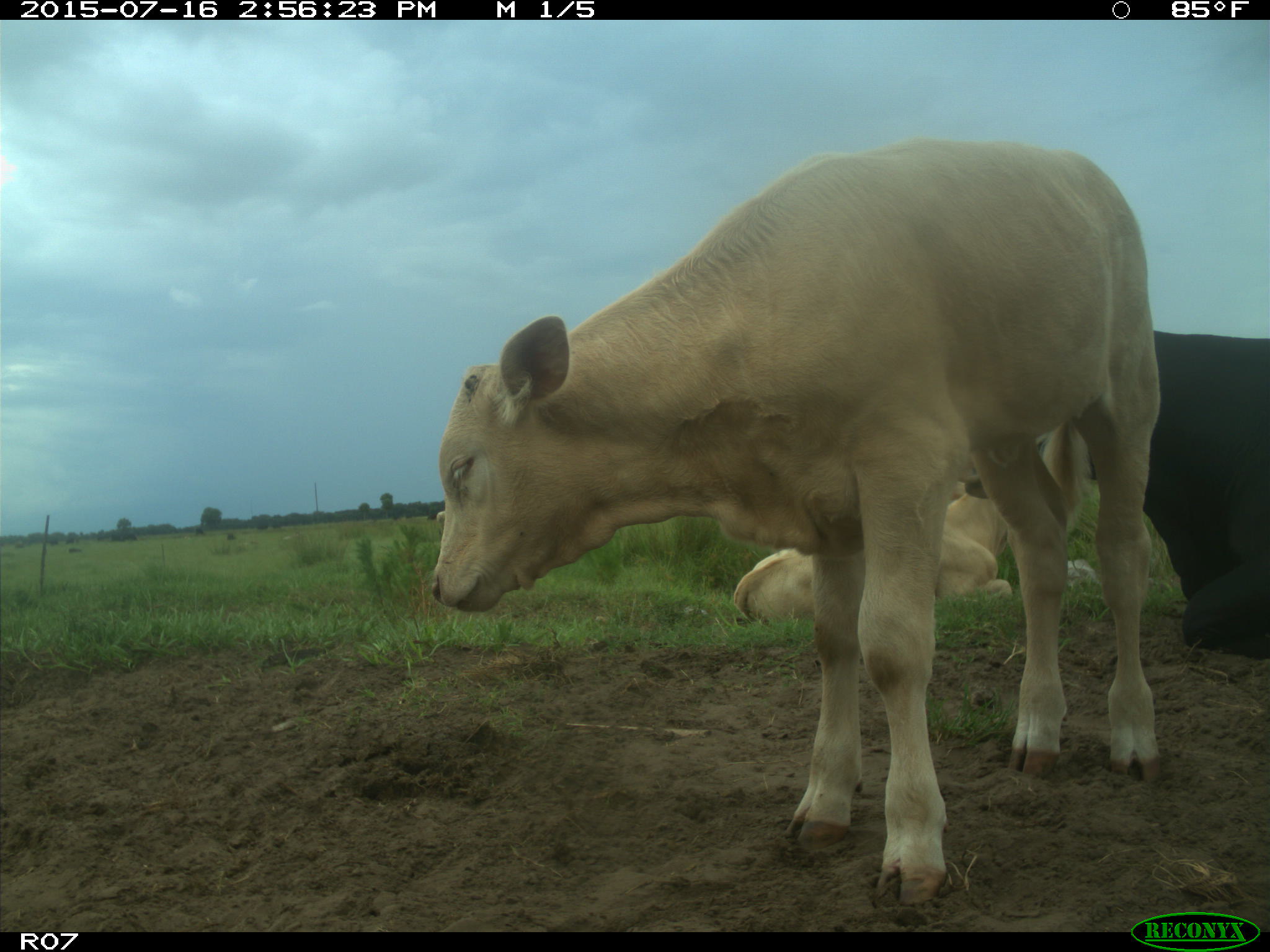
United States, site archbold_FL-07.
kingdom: Animalia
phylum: Chordata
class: Mammalia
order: Artiodactyla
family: Bovidae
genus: Bos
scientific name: Bos taurus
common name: domestic cow